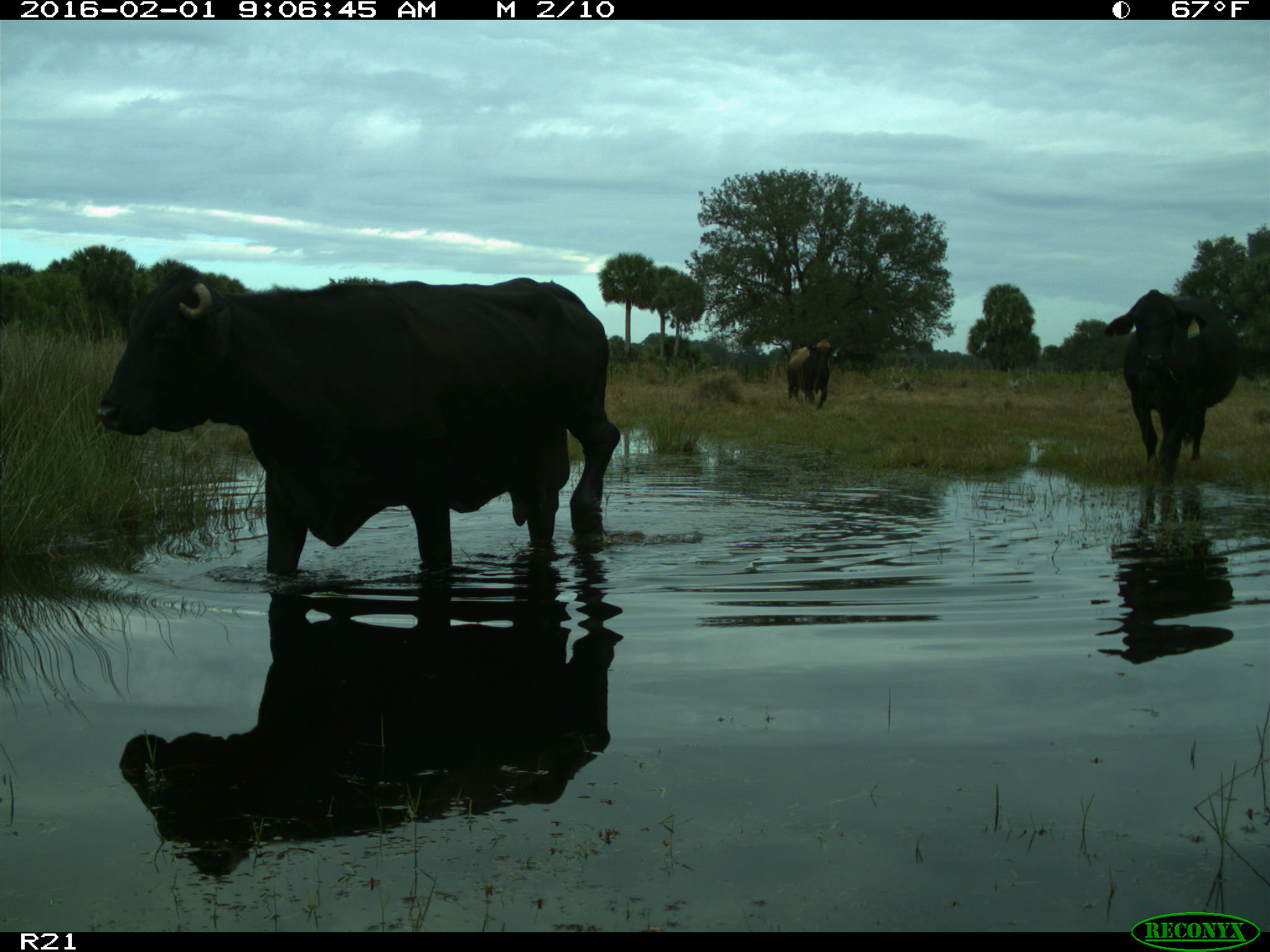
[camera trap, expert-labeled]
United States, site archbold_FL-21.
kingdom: Animalia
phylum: Chordata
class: Mammalia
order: Artiodactyla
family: Bovidae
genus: Bos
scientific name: Bos taurus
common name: domestic cow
Bos taurus (domestic cow).